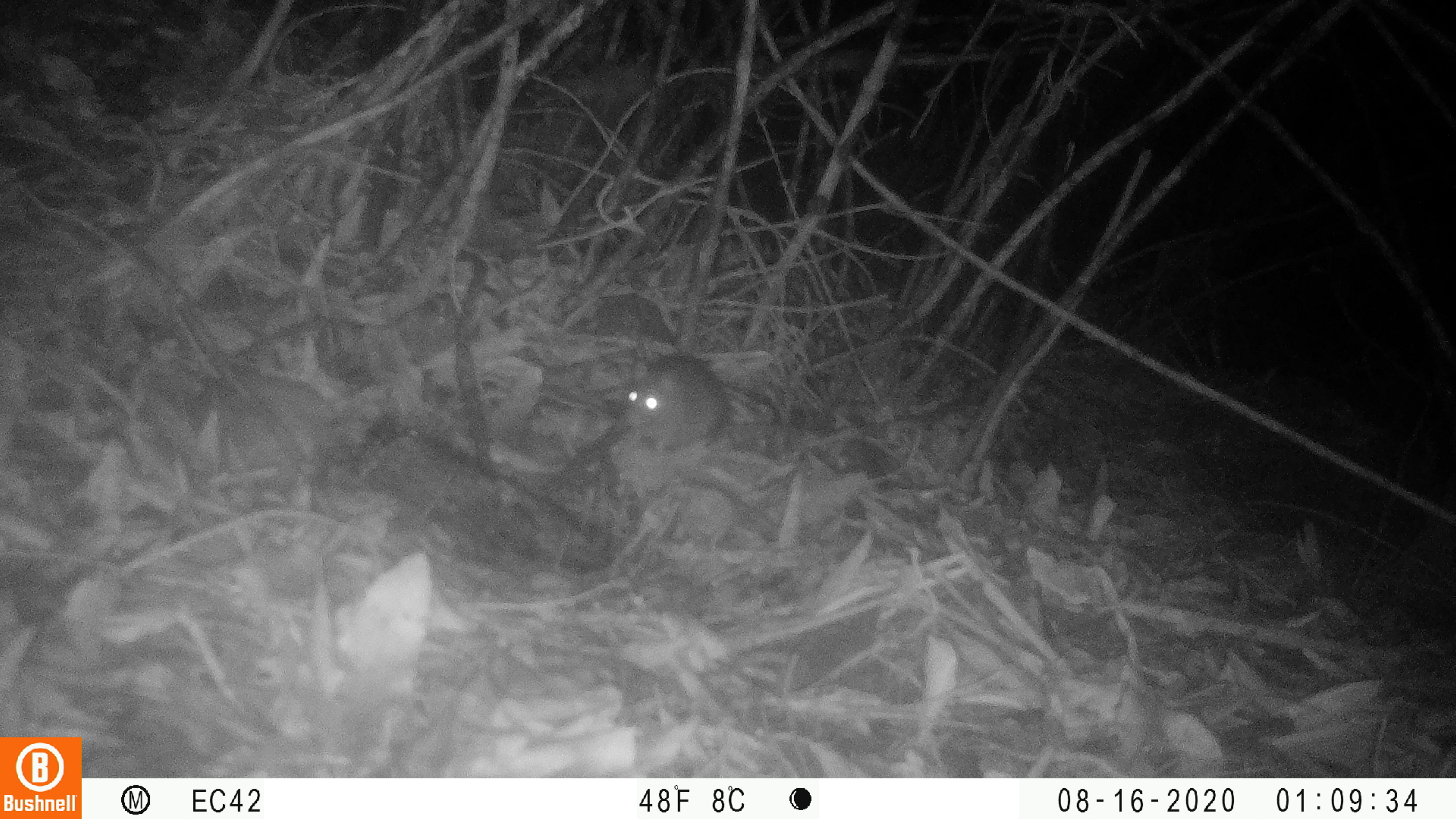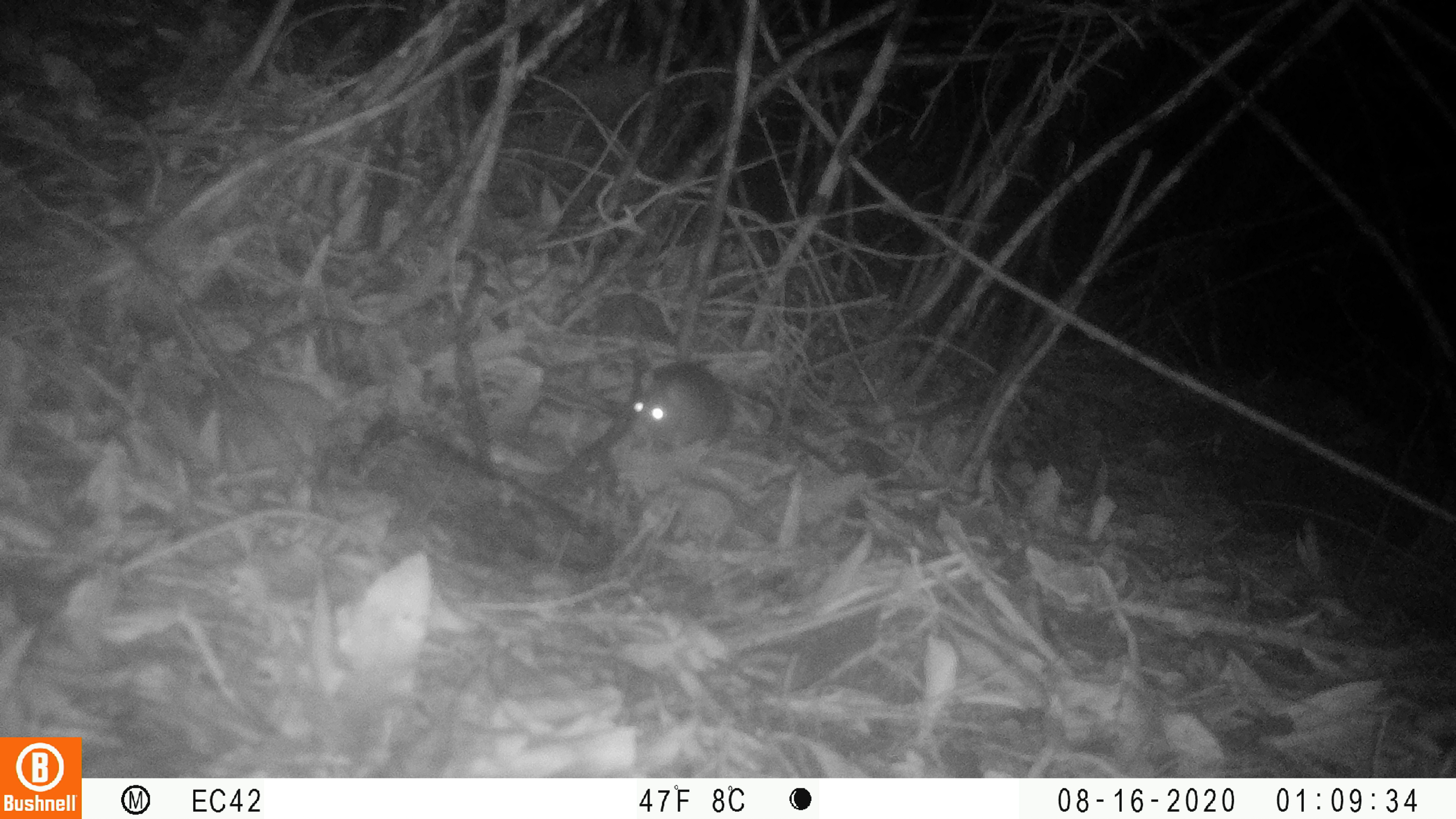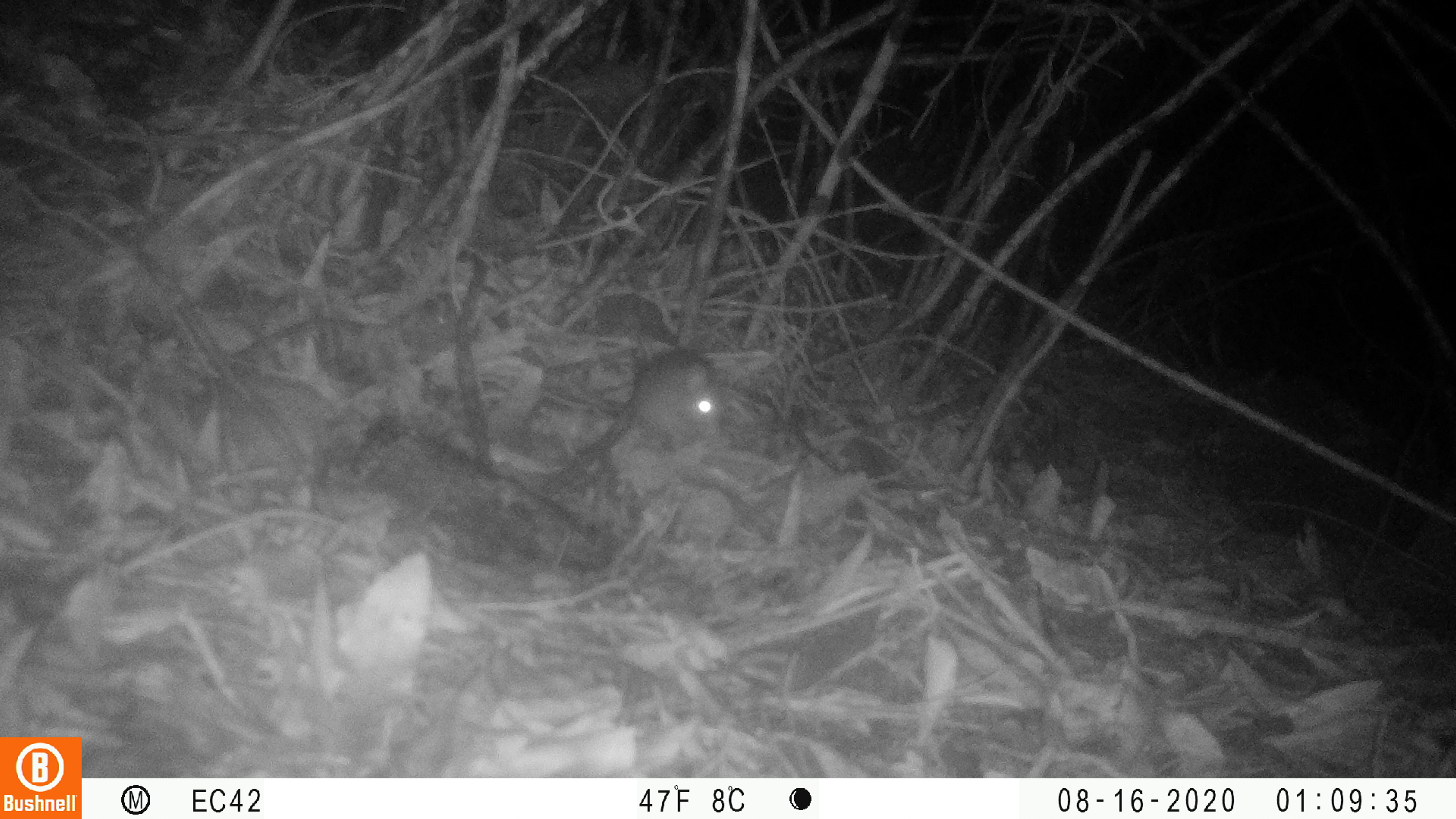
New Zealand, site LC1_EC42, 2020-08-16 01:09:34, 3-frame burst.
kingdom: Animalia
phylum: Chordata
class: Mammalia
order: Rodentia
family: Muridae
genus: Rattus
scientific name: Rattus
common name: rat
Rat (Rattus).